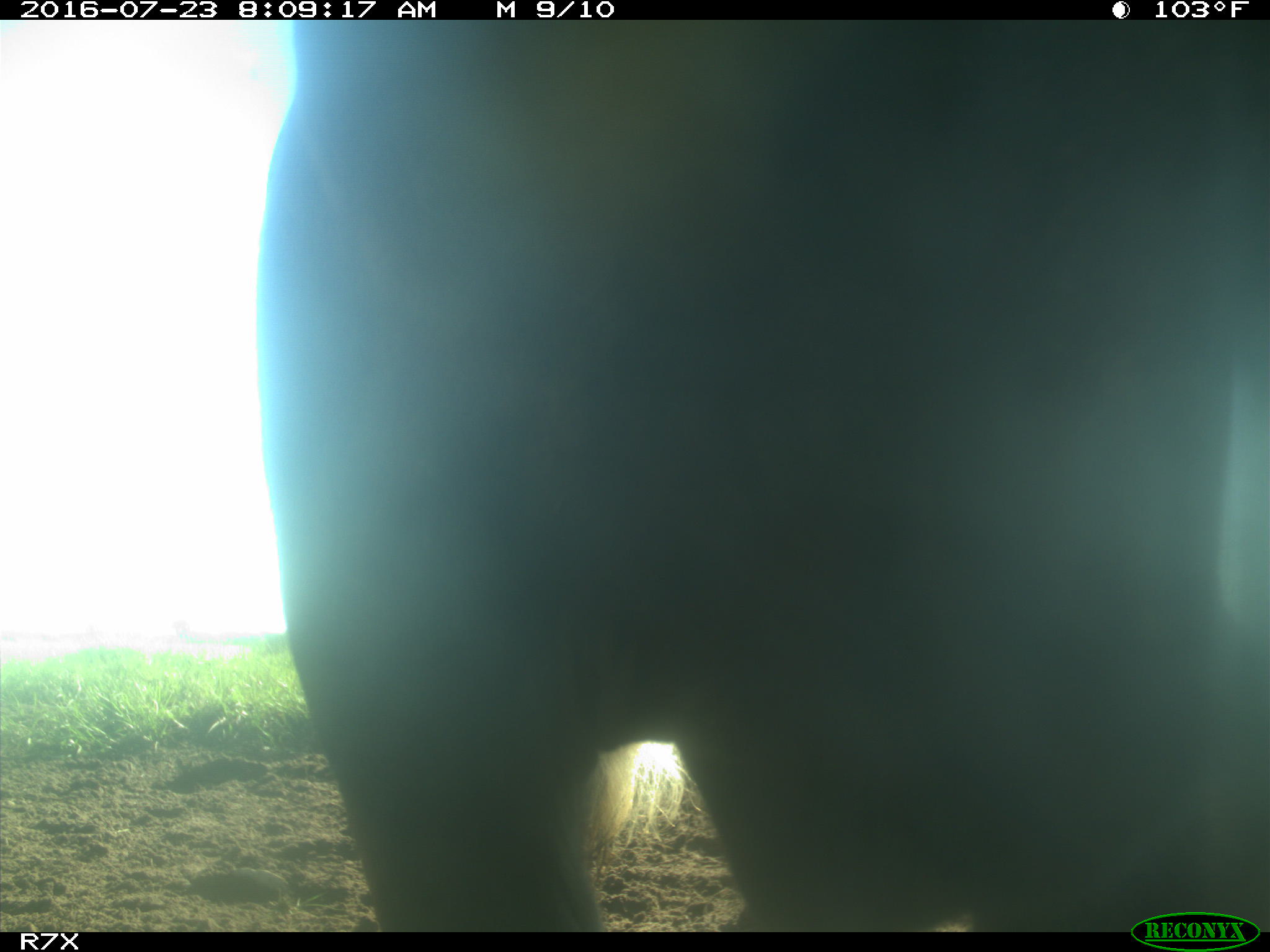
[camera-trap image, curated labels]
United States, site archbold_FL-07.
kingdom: Animalia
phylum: Chordata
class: Mammalia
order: Artiodactyla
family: Bovidae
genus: Bos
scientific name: Bos taurus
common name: domestic cow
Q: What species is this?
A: Bos taurus (domestic cow).